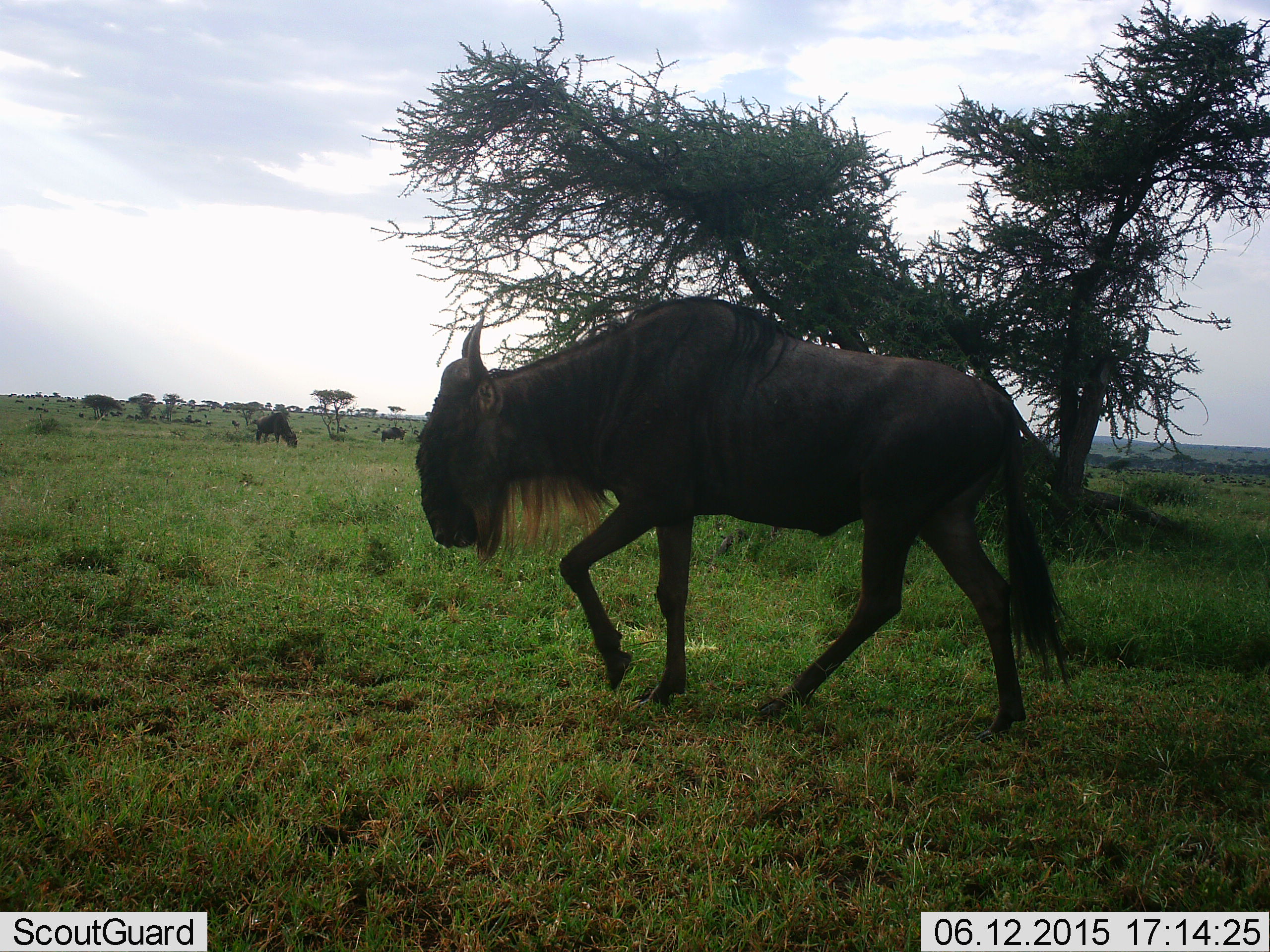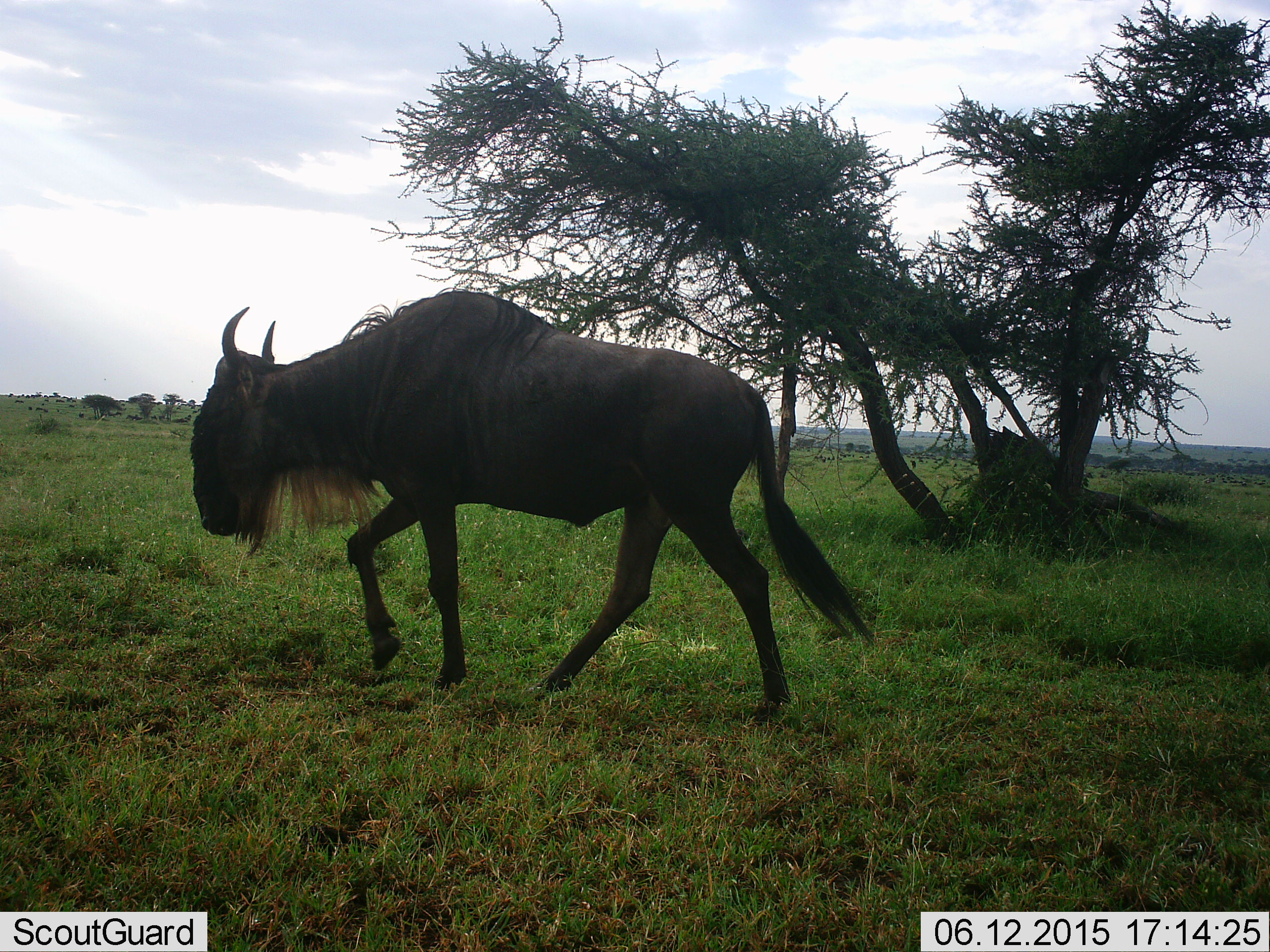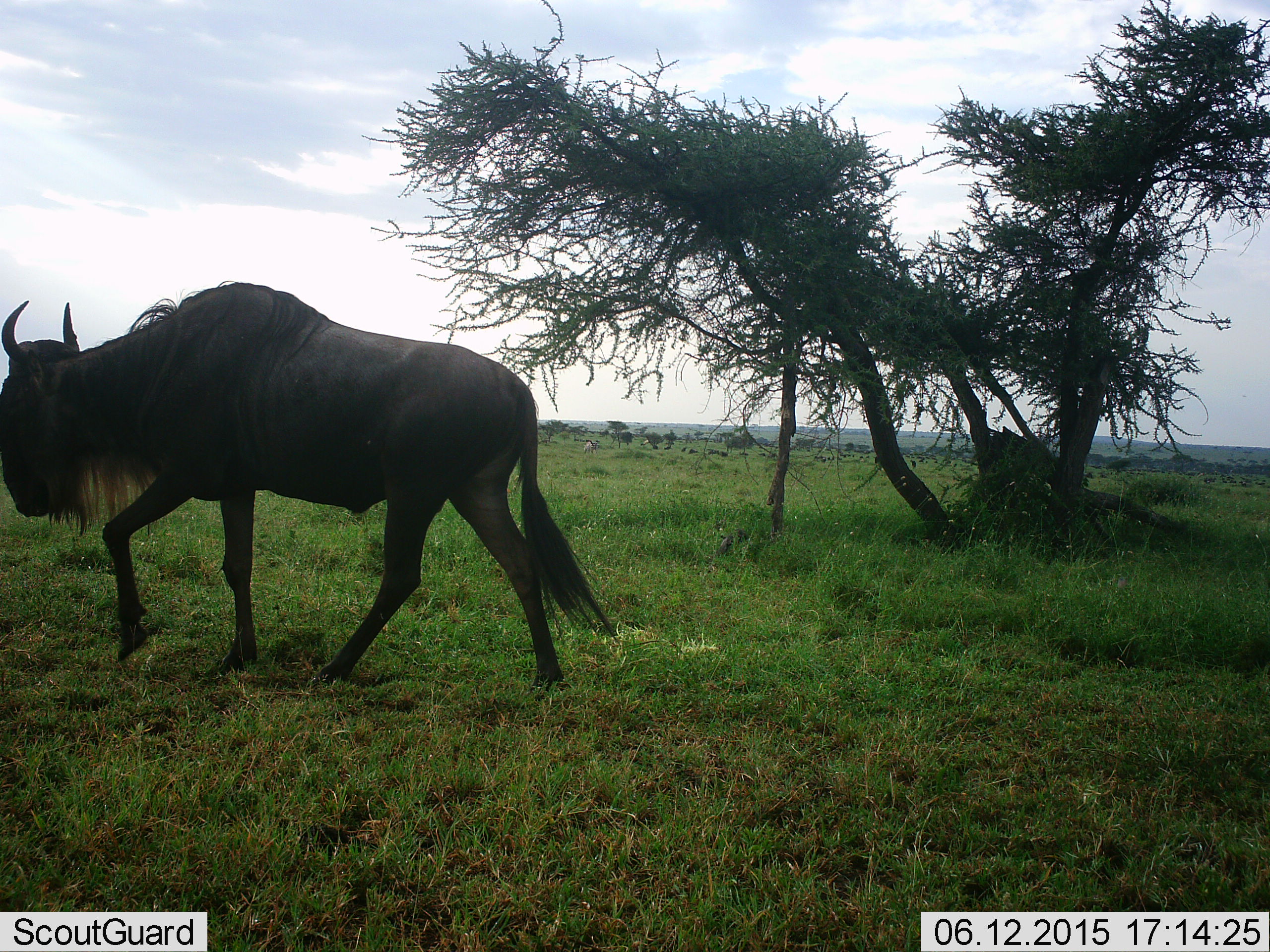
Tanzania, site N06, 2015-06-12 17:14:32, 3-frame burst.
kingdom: Animalia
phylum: Chordata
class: Mammalia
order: Artiodactyla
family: Bovidae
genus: Connochaetes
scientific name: Connochaetes taurinus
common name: blue wildebeest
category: wildebeest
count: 1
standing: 20%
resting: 0%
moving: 100%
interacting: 0%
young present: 0%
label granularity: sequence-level